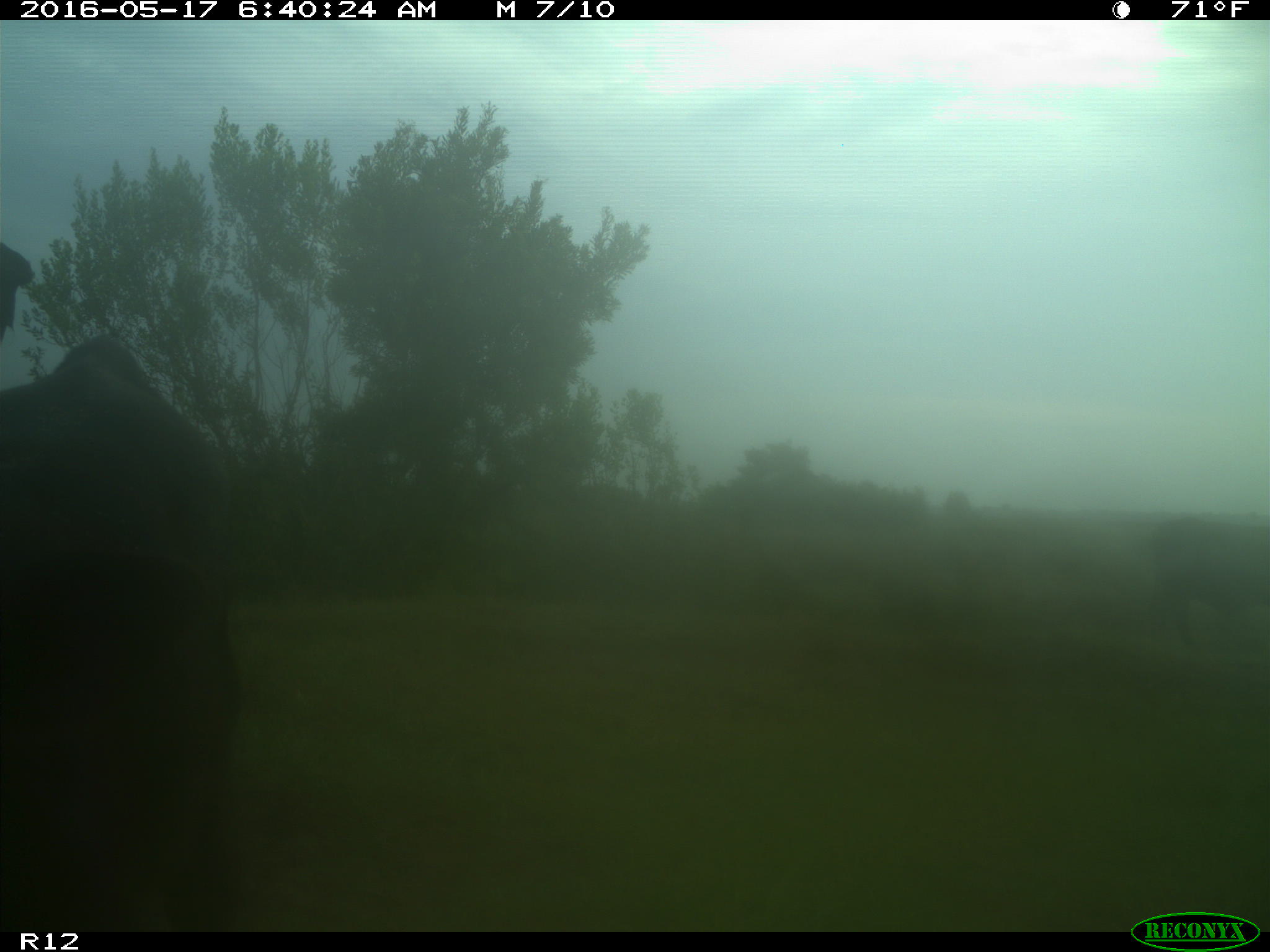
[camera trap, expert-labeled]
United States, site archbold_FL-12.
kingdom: Animalia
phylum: Chordata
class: Mammalia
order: Artiodactyla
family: Bovidae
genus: Bos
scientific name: Bos taurus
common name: domestic cow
Bos taurus (domestic cow).